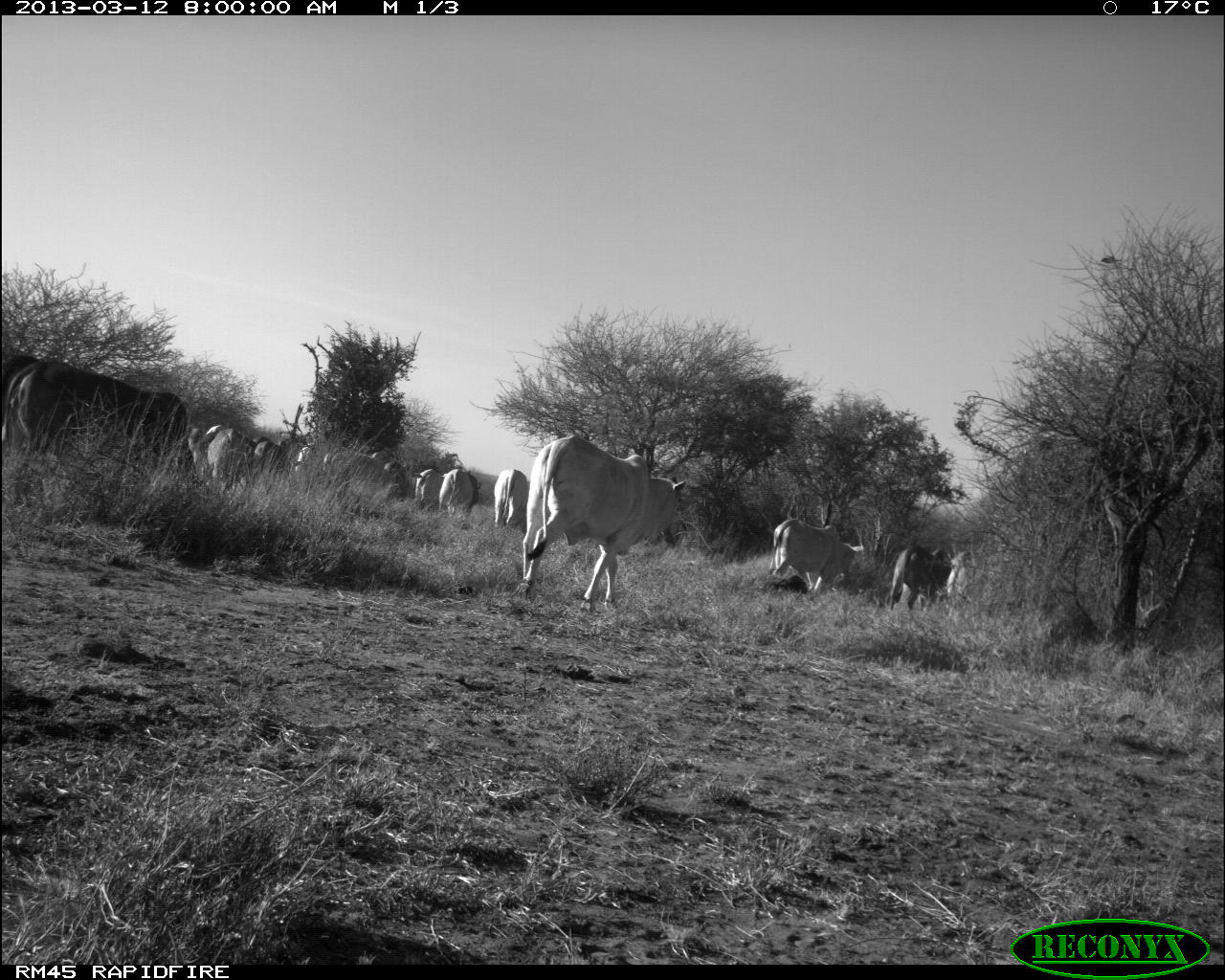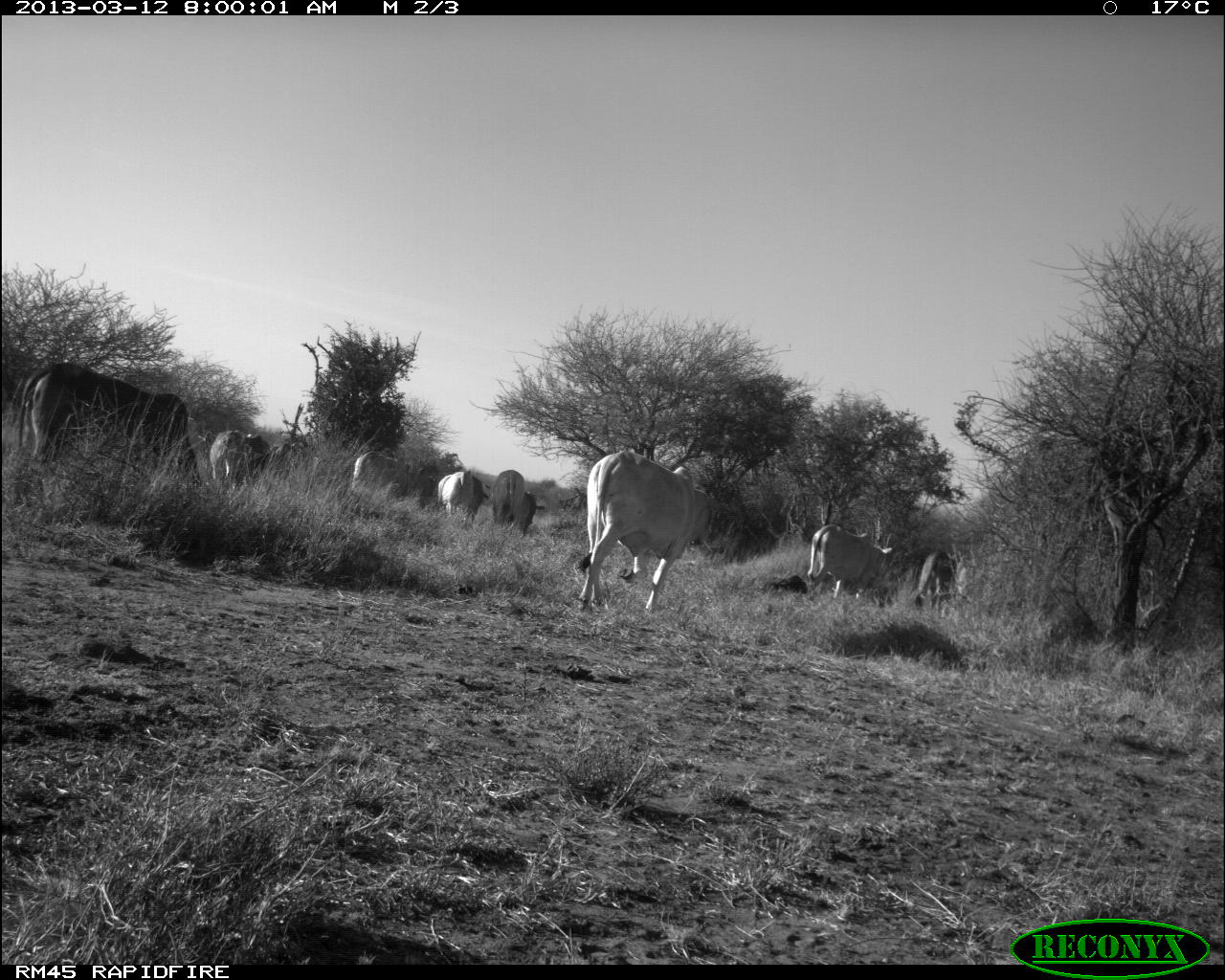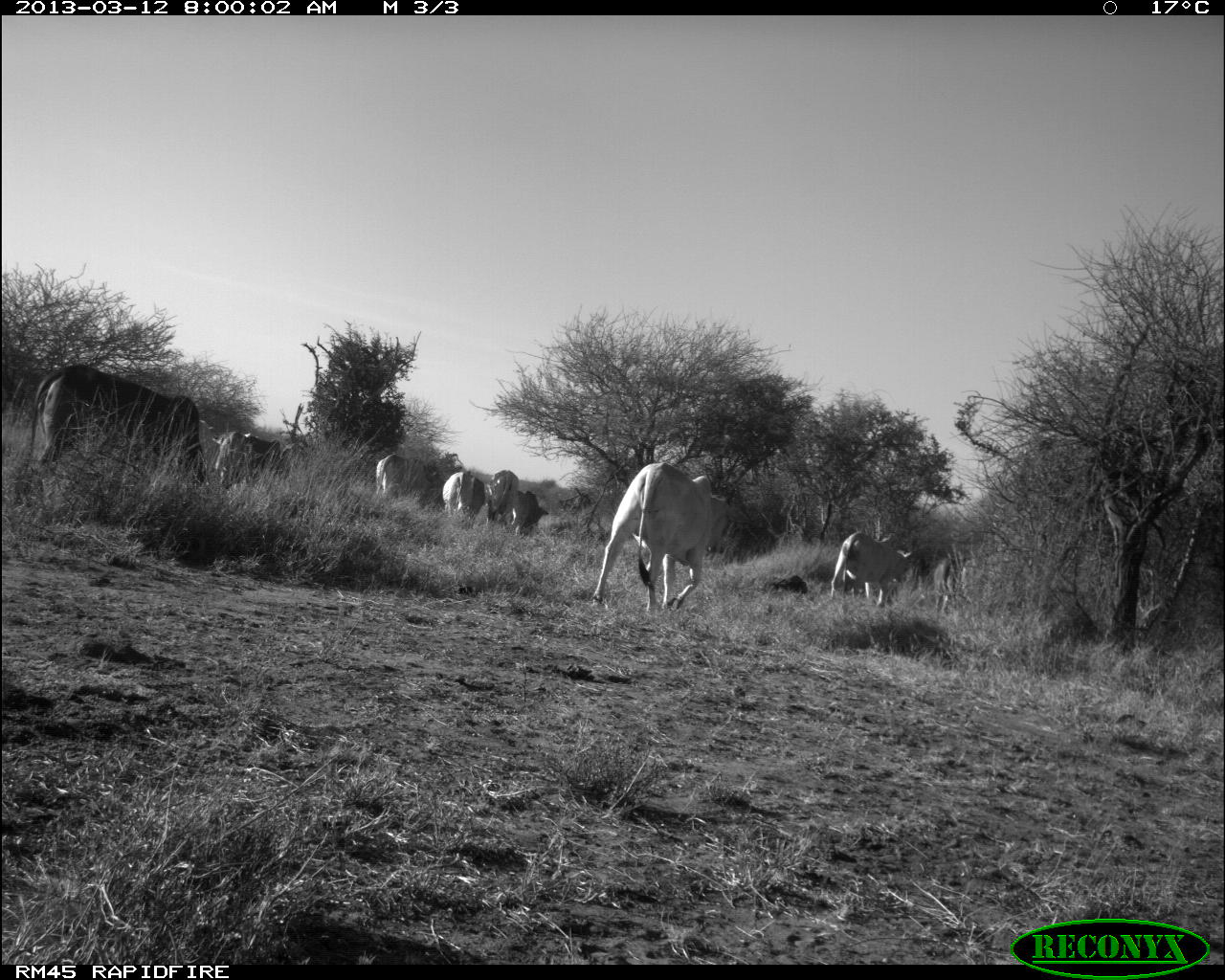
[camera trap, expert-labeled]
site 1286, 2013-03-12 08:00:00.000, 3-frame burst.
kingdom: Animalia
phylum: Chordata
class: Mammalia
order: Artiodactyla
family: Bovidae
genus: Bos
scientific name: Bos taurus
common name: domestic cattle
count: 13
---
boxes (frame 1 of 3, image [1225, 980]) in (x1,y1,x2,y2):
bos taurus: (515,432,686,616); (0,359,205,485); (769,517,856,595); (888,543,950,621); (326,446,400,505); (204,425,254,496); (490,465,529,538); (433,464,476,529); (944,549,987,605); (411,463,445,515); (289,442,324,491); (251,439,282,485)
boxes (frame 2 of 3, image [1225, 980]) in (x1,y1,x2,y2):
bos taurus: (576,448,721,612); (17,362,201,489); (806,523,894,602); (211,428,268,493); (349,448,408,502); (913,548,958,611); (483,469,526,534); (438,470,485,525); (520,490,545,530)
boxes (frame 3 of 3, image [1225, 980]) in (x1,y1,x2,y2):
bos taurus: (585,460,749,614); (27,363,204,489); (833,529,914,607); (374,451,438,503); (210,430,254,490); (243,432,292,478); (928,554,958,620); (485,469,519,527); (440,468,472,524); (513,489,551,536); (194,421,217,463); (472,472,484,516)